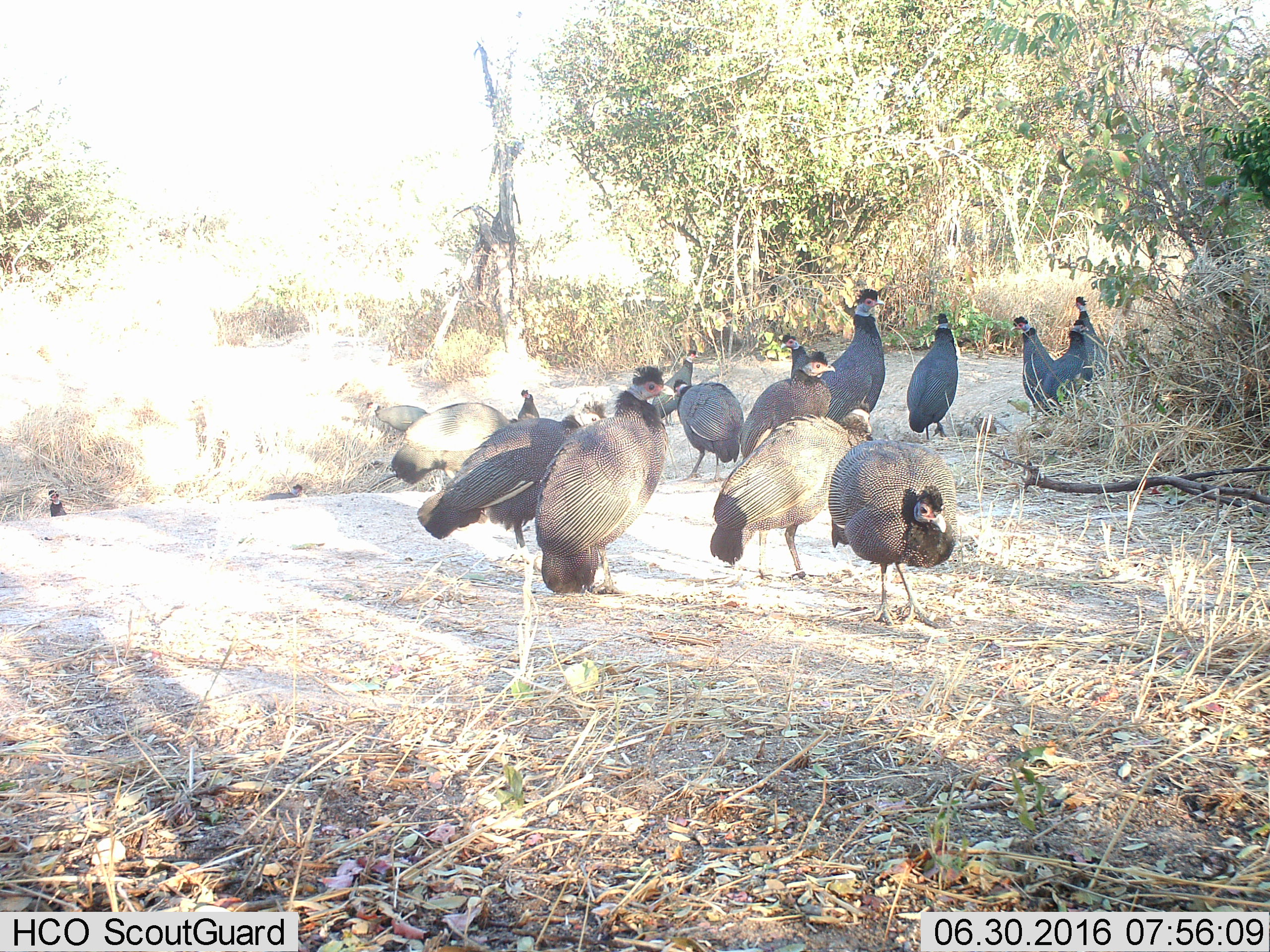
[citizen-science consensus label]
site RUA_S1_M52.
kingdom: Animalia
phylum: Chordata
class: Aves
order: Galliformes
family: Numididae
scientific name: Numididae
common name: guineafowl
Guineafowl (Numididae), count 11-50. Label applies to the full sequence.